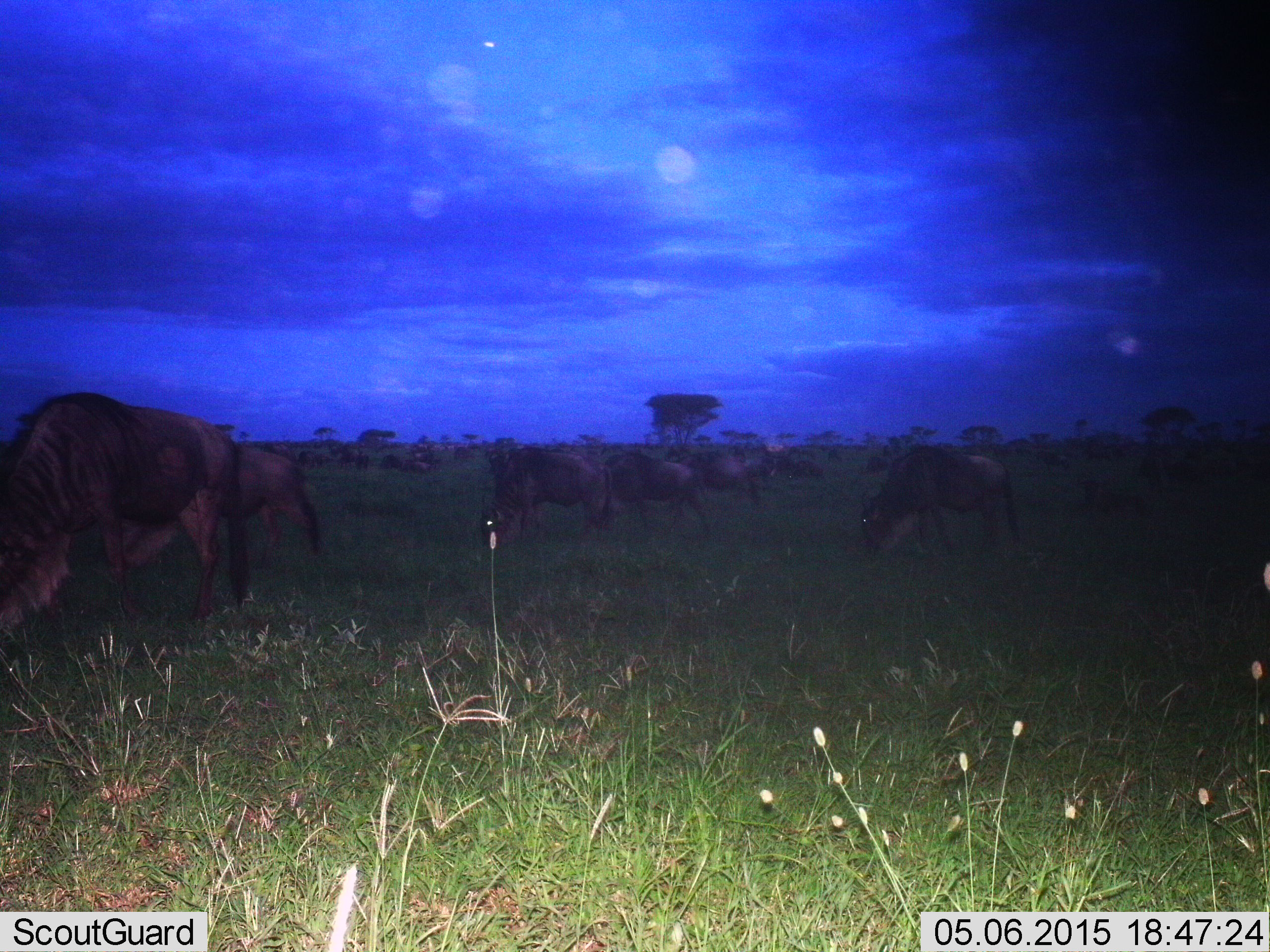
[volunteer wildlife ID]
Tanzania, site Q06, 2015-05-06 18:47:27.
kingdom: Animalia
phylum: Chordata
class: Mammalia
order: Artiodactyla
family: Bovidae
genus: Connochaetes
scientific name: Connochaetes taurinus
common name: blue wildebeest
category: wildebeest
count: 11-50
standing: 30%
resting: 0%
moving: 30%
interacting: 0%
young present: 0%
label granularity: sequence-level